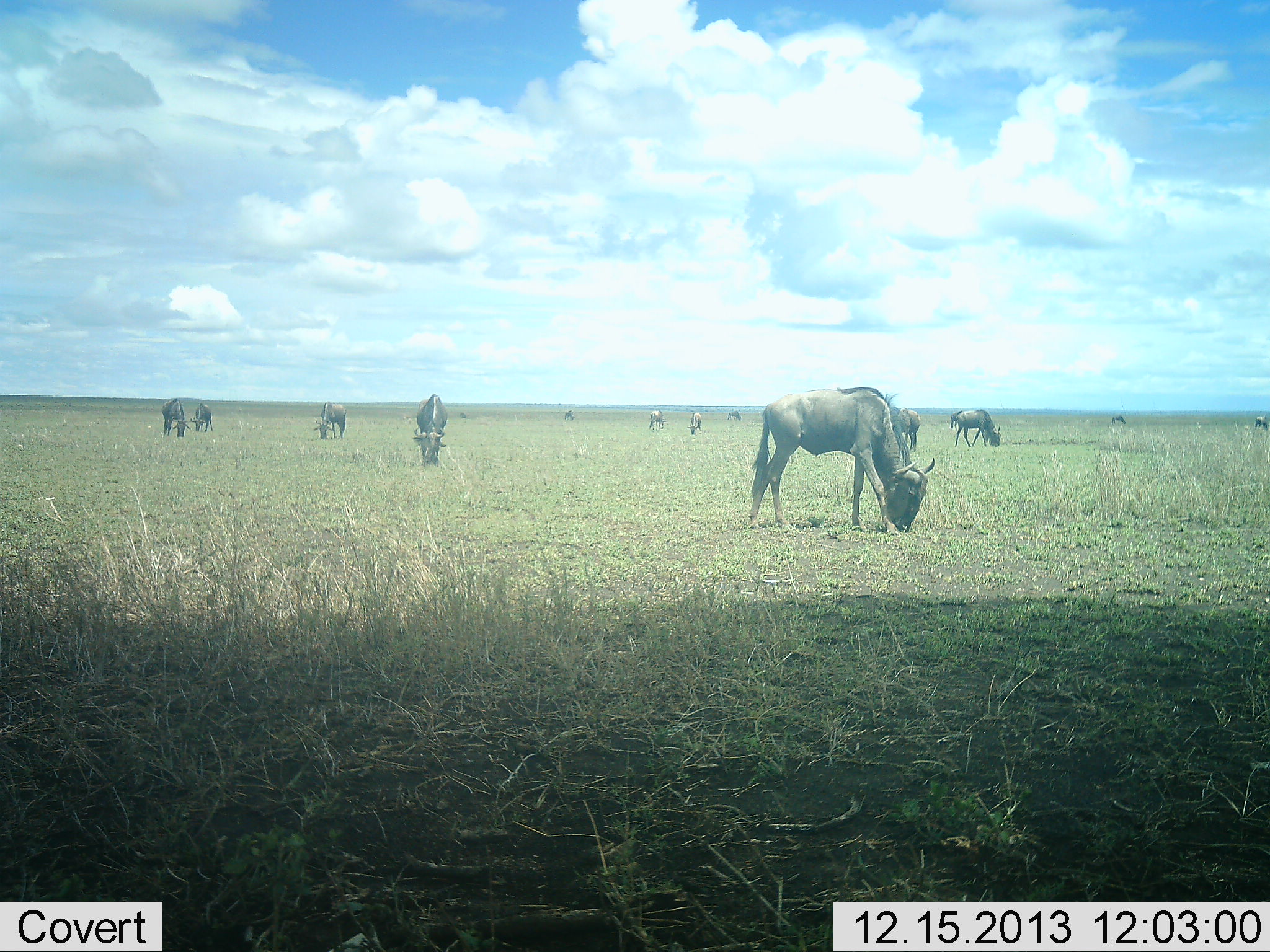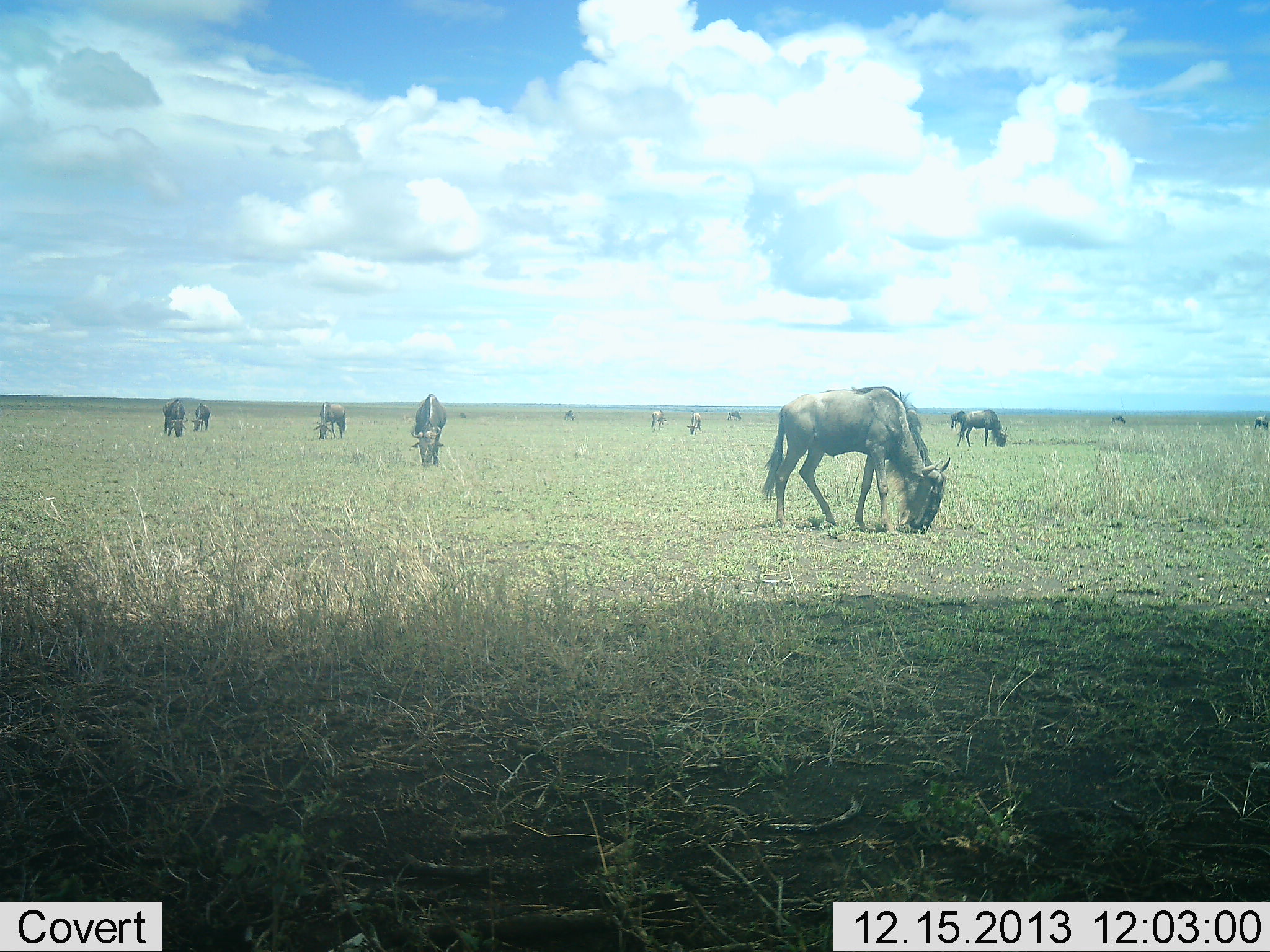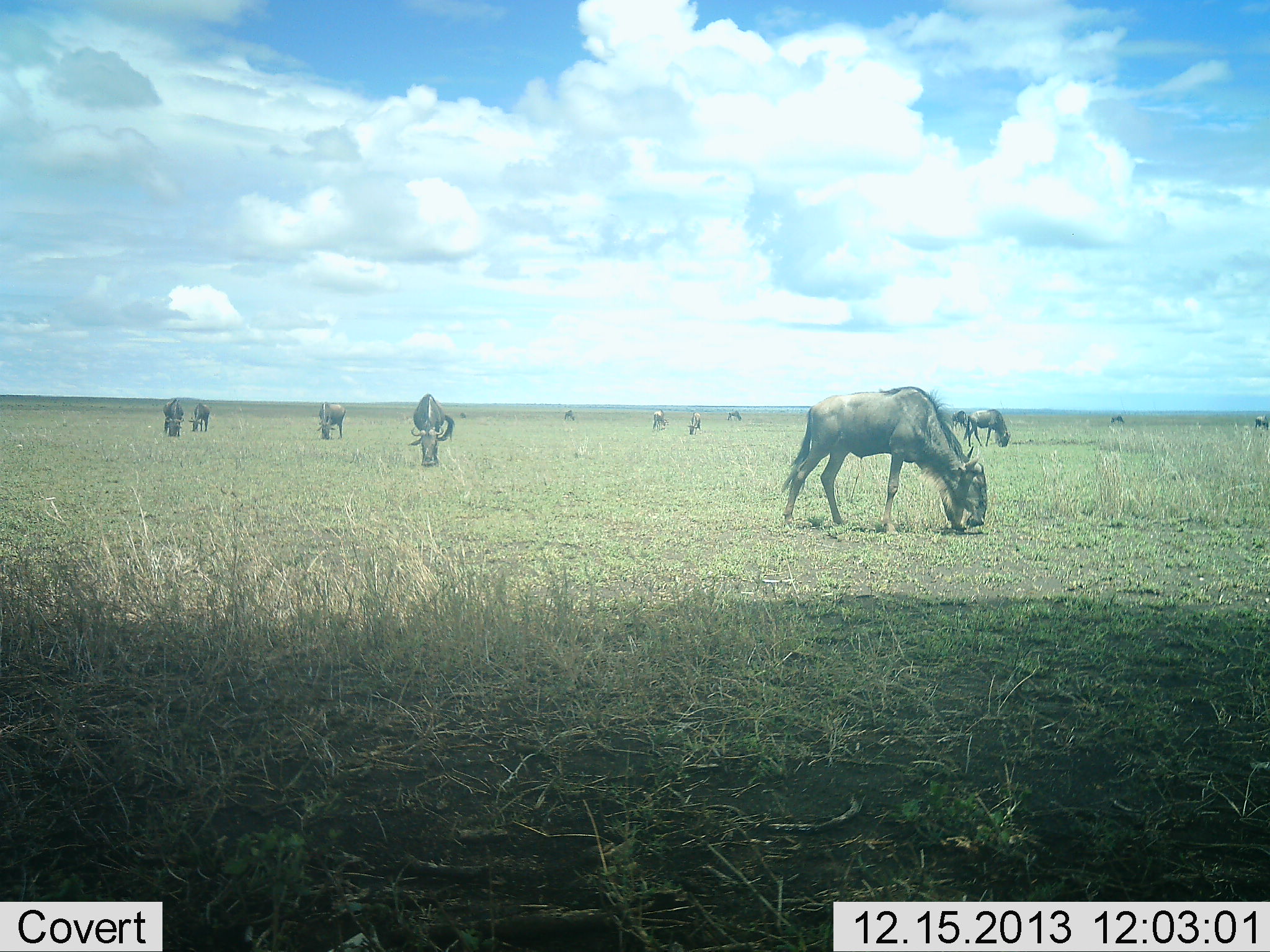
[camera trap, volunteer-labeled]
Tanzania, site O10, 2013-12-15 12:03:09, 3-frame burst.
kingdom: Animalia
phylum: Chordata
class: Mammalia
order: Artiodactyla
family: Bovidae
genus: Connochaetes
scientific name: Connochaetes taurinus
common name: blue wildebeest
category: wildebeest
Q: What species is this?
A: Wildebeest (blue wildebeest) (Connochaetes taurinus).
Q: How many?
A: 11-50.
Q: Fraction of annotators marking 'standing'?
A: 50%.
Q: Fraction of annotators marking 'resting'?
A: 0%.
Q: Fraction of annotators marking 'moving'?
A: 10%.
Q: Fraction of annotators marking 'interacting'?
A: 10%.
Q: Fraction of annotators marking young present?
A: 0%.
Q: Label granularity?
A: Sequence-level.